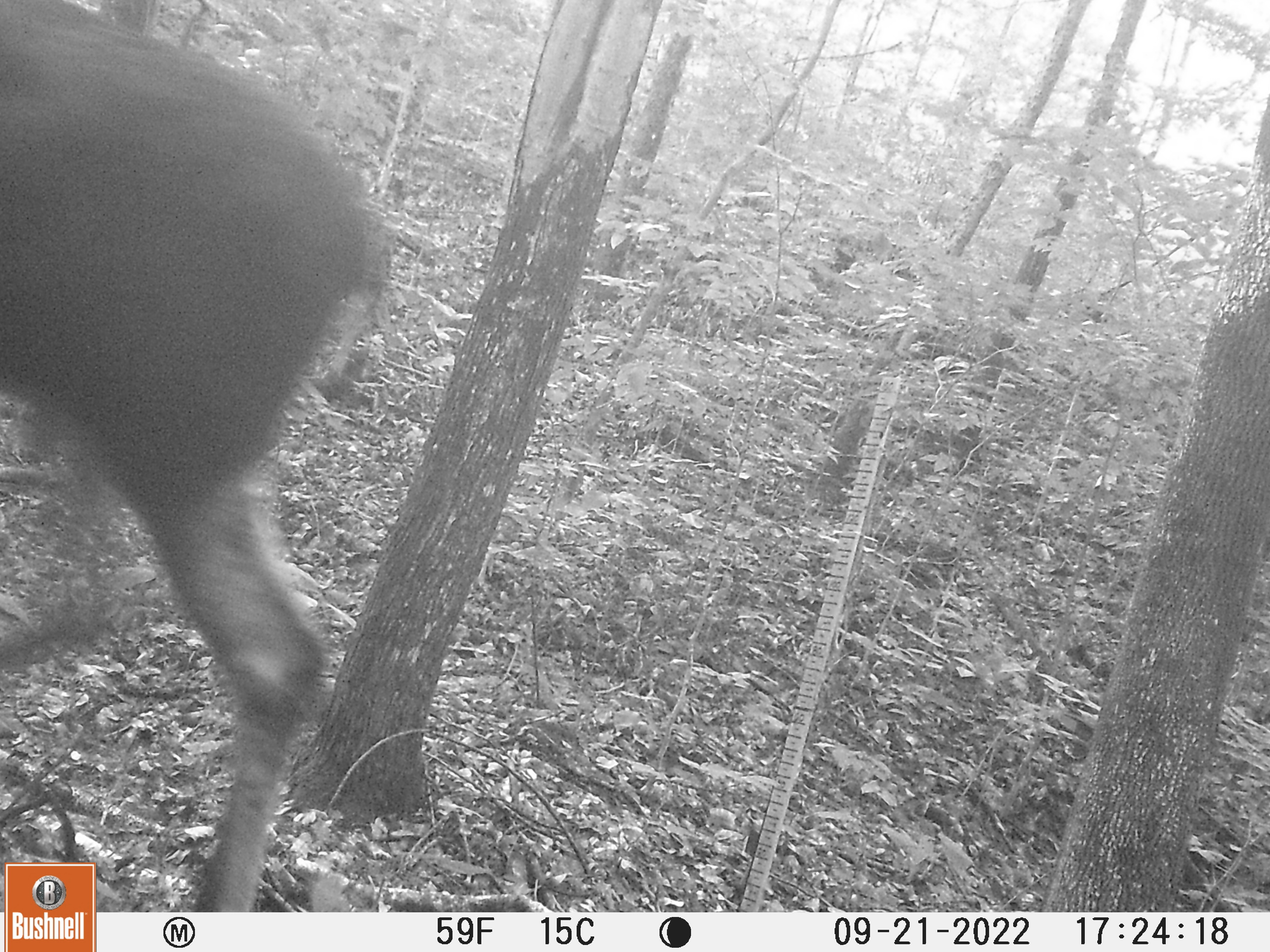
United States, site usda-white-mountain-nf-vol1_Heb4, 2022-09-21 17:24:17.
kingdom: Animalia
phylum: Chordata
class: Mammalia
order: Artiodactyla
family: Cervidae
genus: Alces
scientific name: Alces alces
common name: moose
Moose (Alces alces).